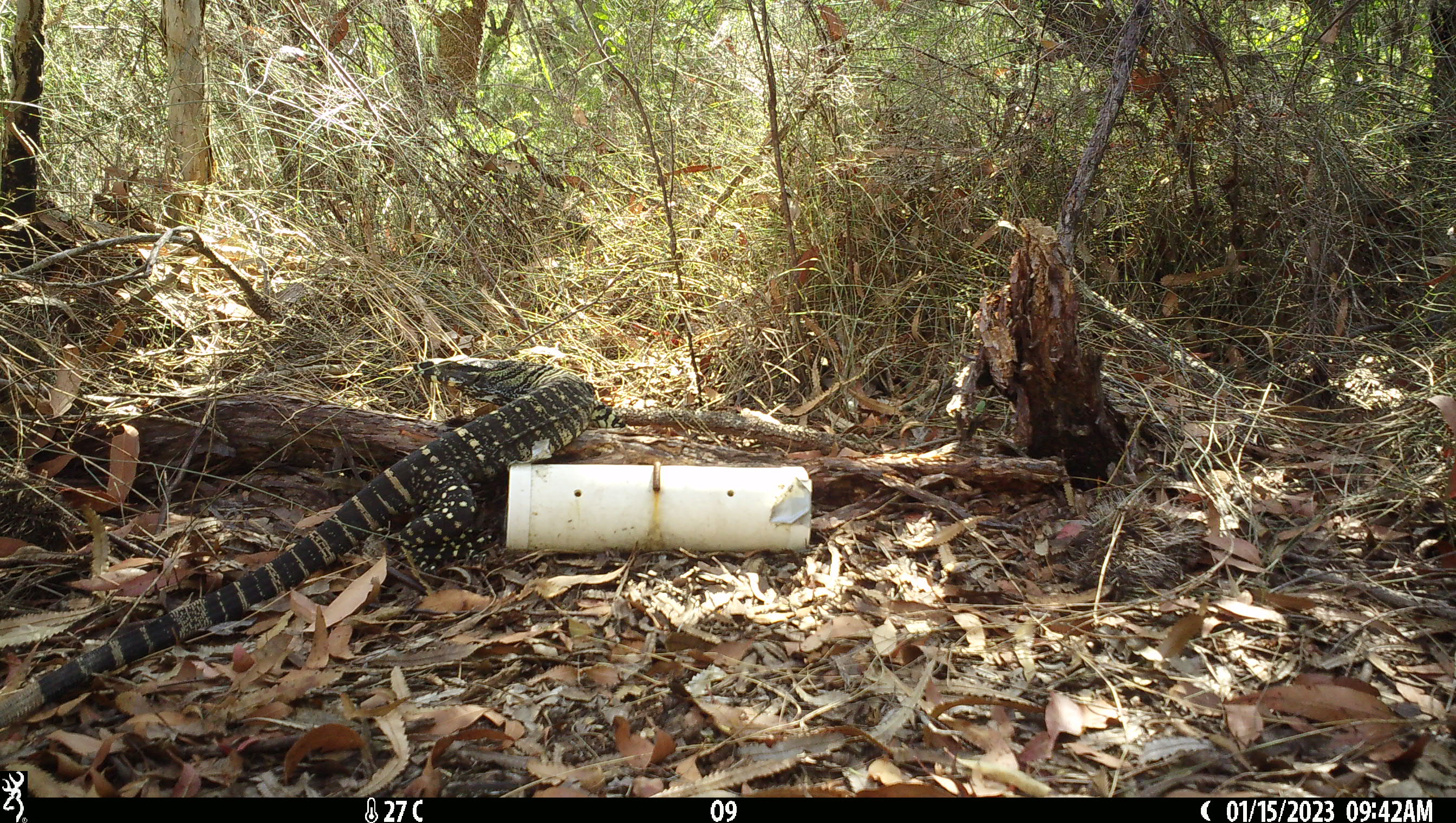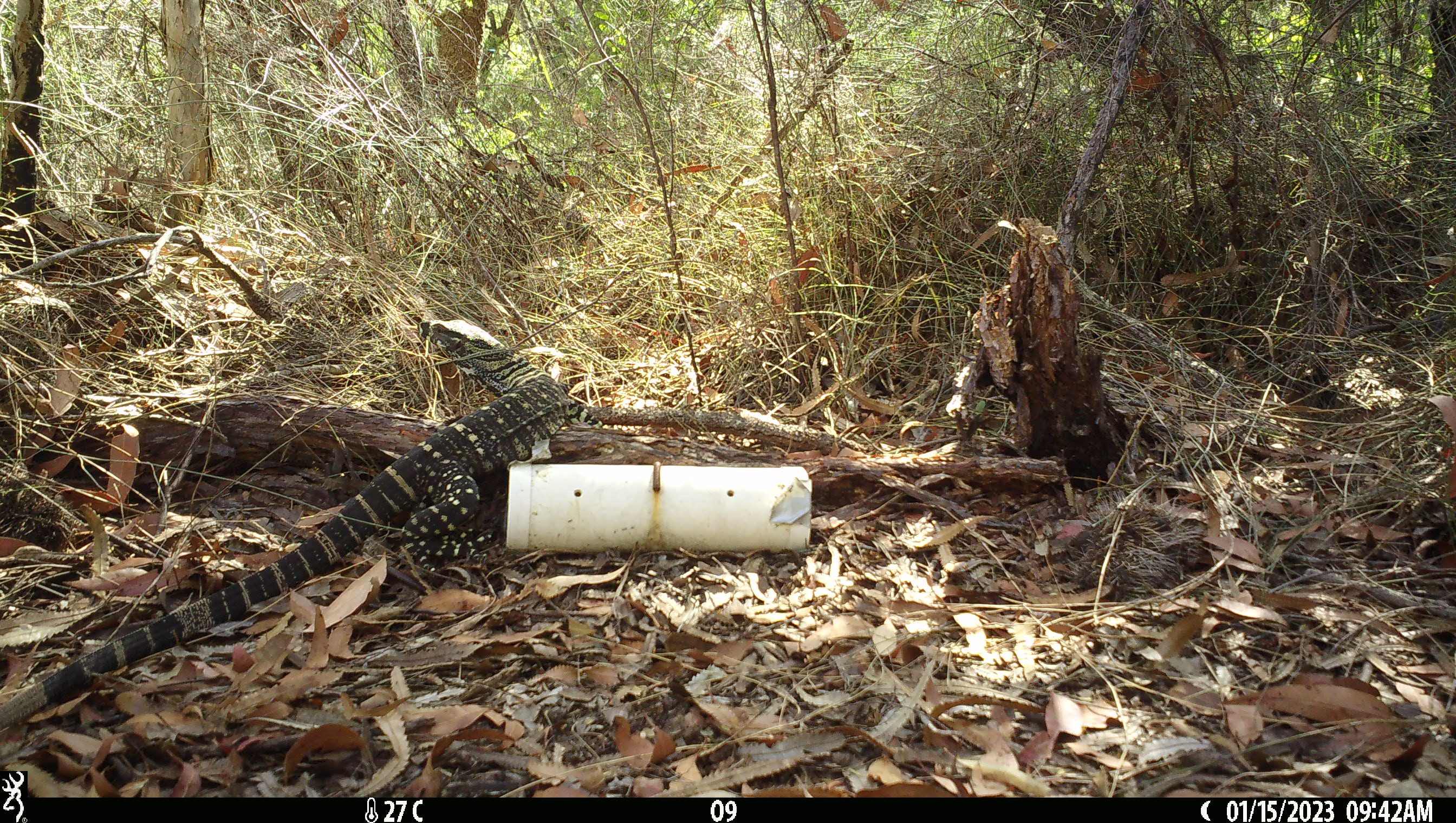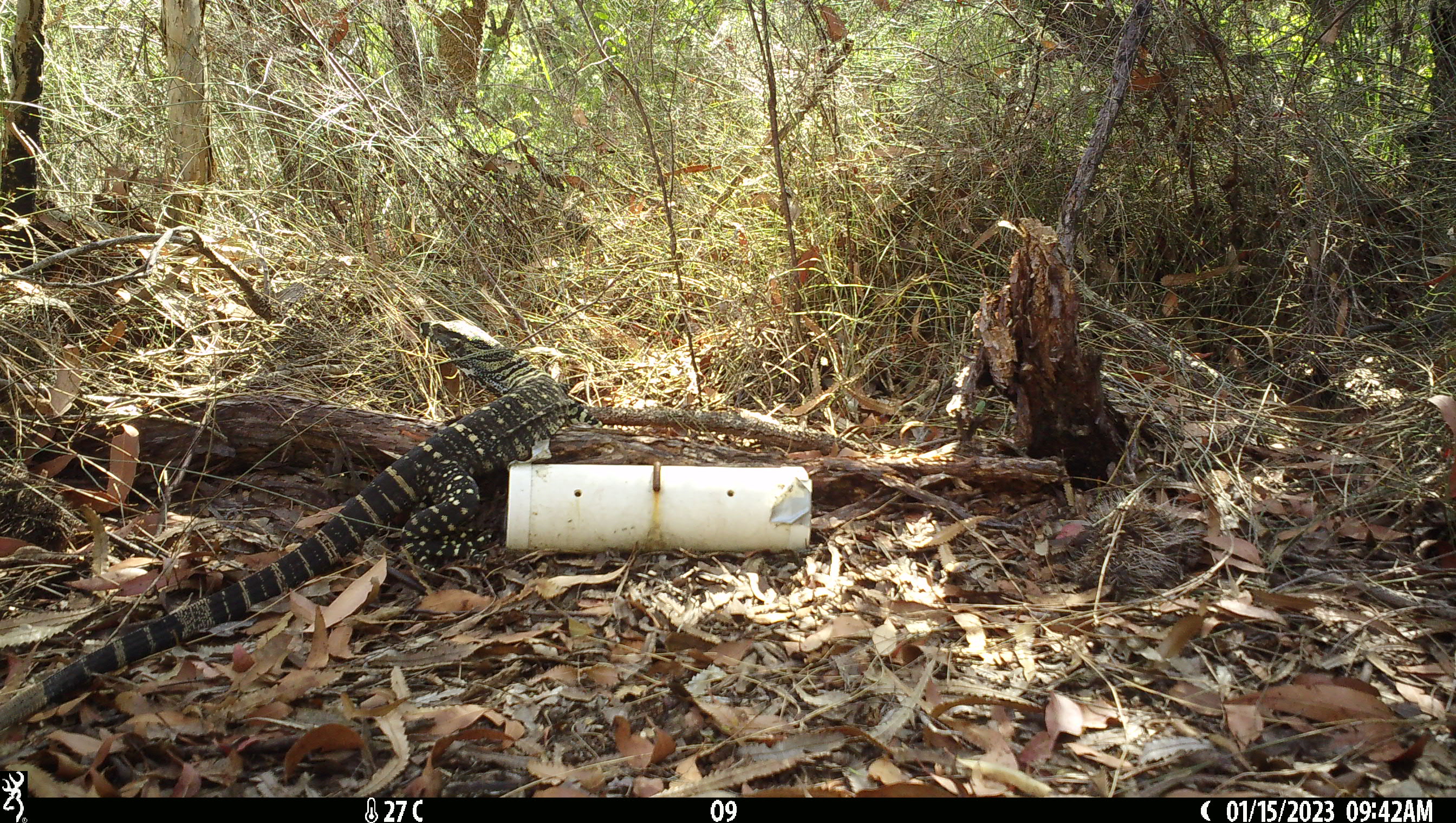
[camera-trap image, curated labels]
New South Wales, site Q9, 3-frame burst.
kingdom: Animalia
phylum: Chordata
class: Reptilia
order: Squamata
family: Varanidae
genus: Varanus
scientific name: Varanus varius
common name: lace monitor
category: goanna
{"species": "goanna (lace monitor) (Varanus varius)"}